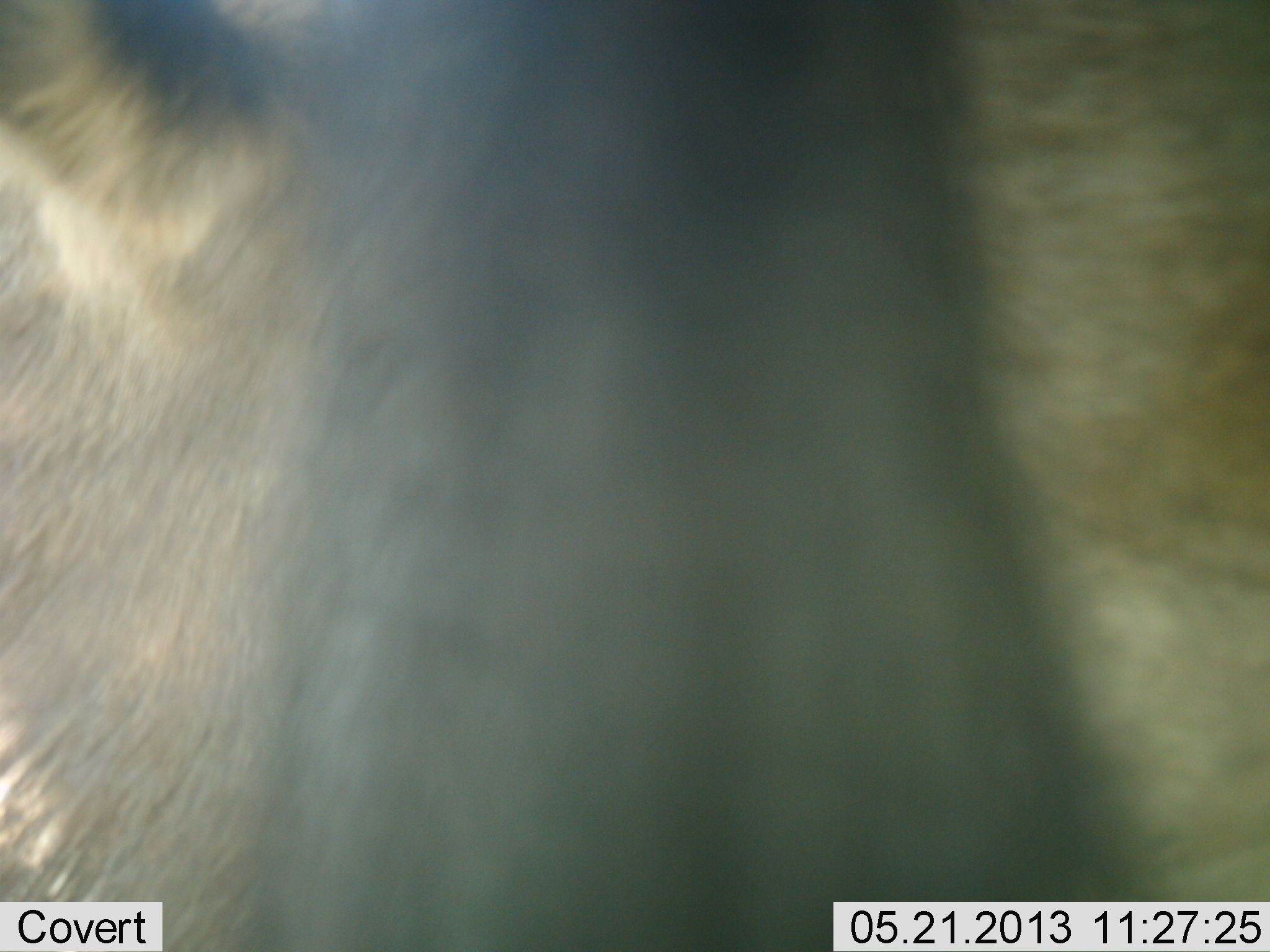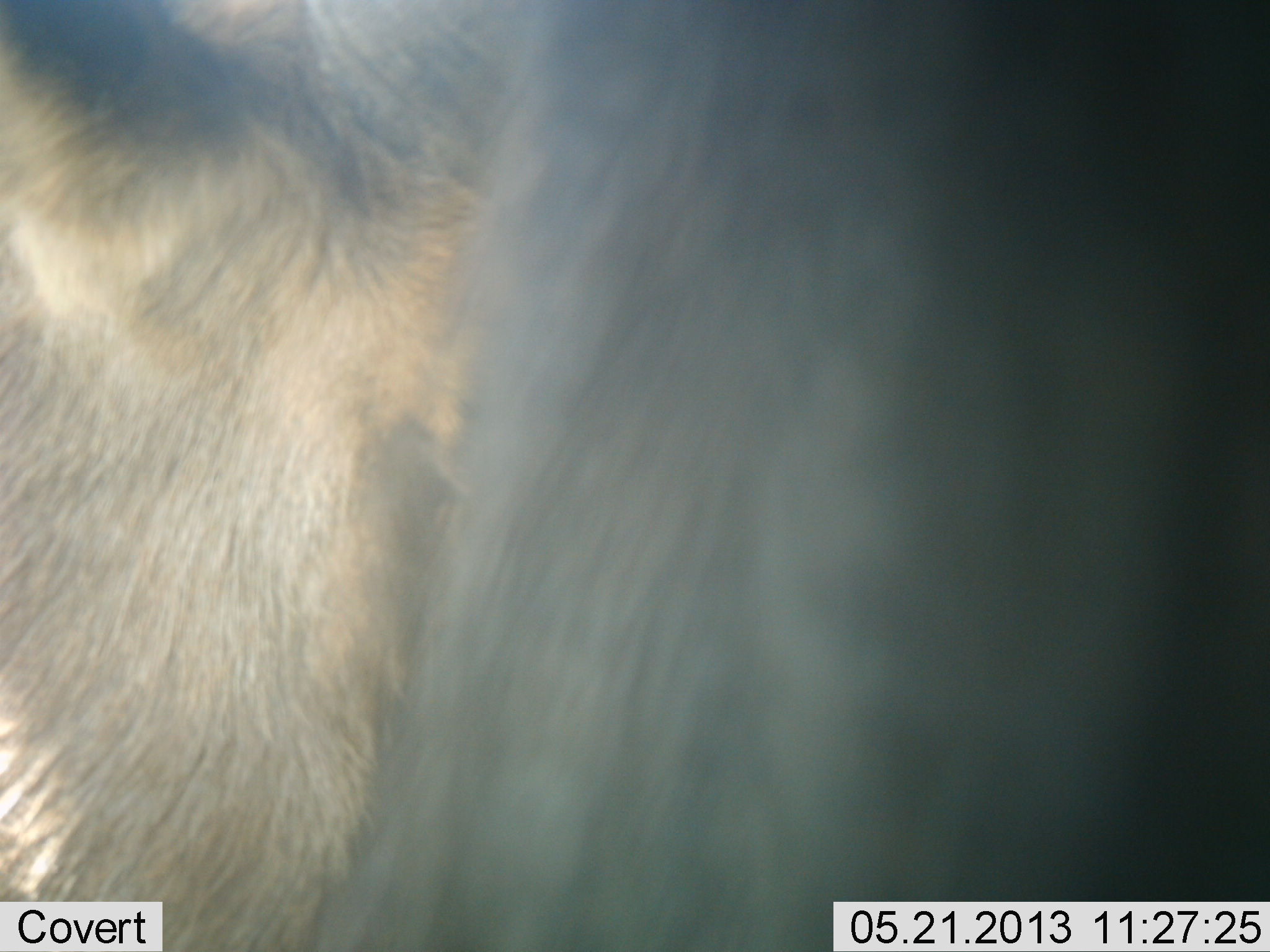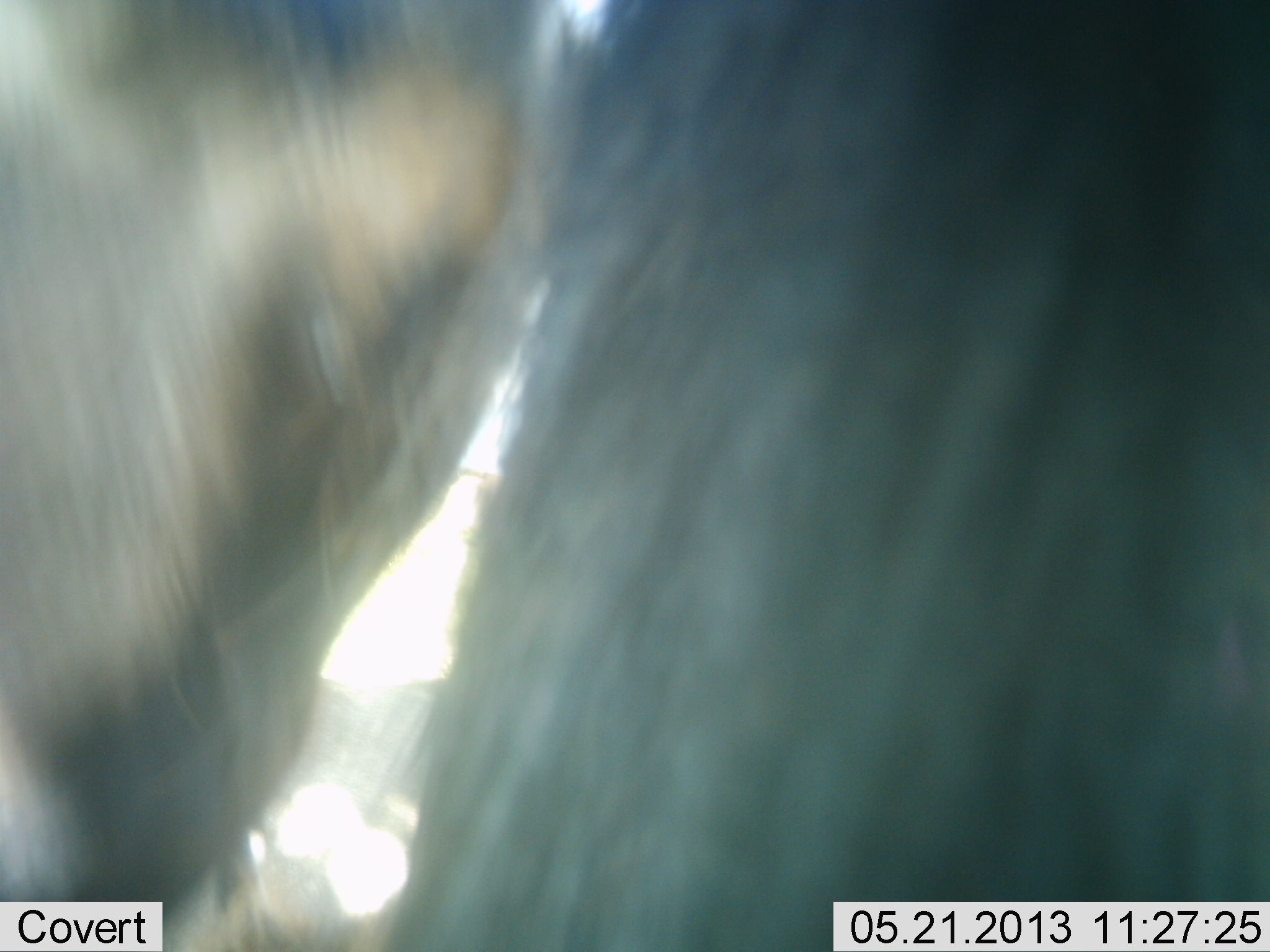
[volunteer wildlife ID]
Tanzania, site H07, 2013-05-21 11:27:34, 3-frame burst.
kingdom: Animalia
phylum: Chordata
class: Mammalia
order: Artiodactyla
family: Bovidae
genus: Connochaetes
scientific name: Connochaetes taurinus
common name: blue wildebeest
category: wildebeest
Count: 1.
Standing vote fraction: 78%.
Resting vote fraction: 11%.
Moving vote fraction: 22%.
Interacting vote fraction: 11%.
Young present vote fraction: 0%.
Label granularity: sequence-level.